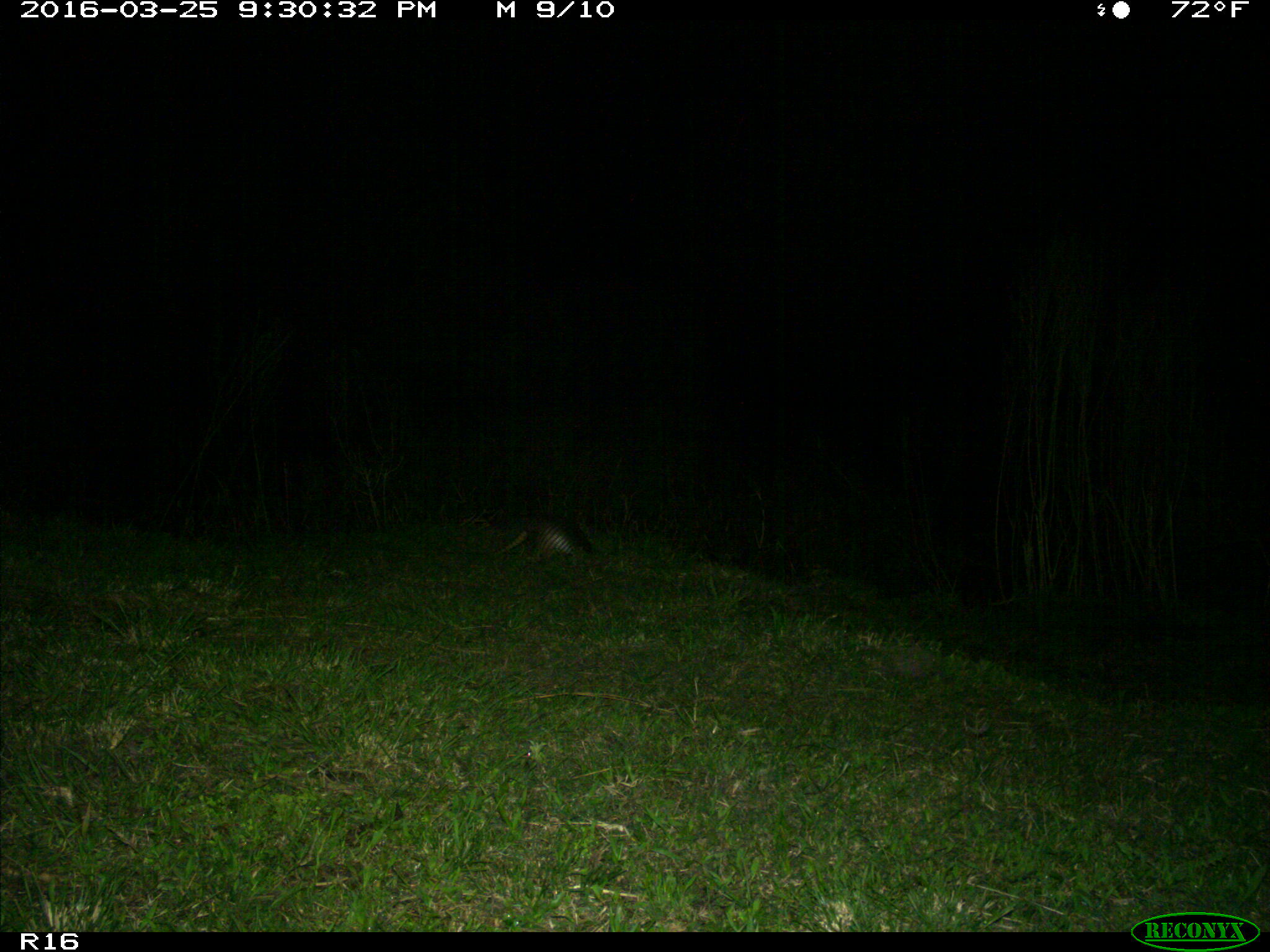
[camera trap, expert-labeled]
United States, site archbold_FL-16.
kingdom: Animalia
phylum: Chordata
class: Mammalia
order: Cingulata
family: Dasypodidae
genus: Dasypus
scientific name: Dasypus novemcinctus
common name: nine-banded armadillo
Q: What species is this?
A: Dasypus novemcinctus (nine-banded armadillo).